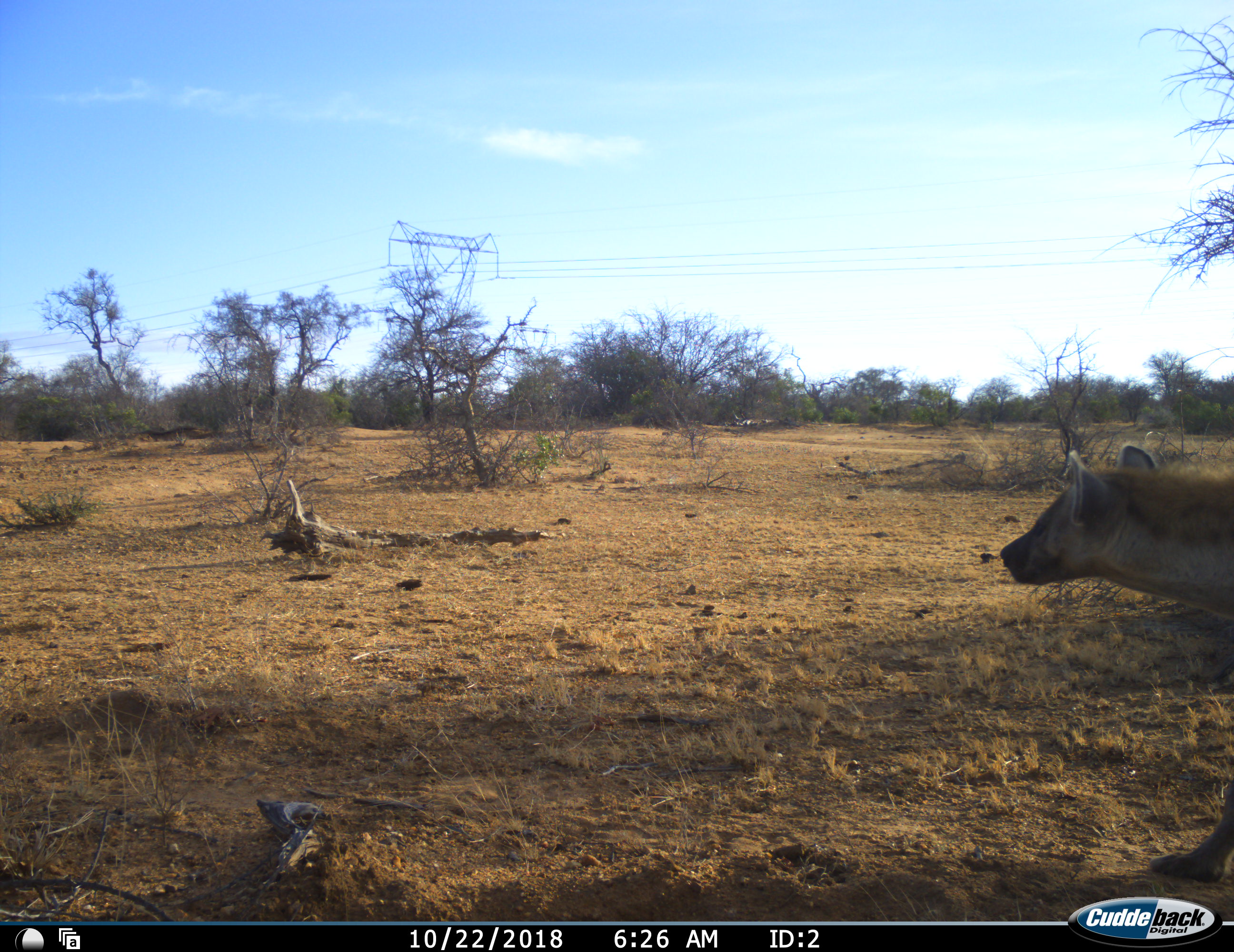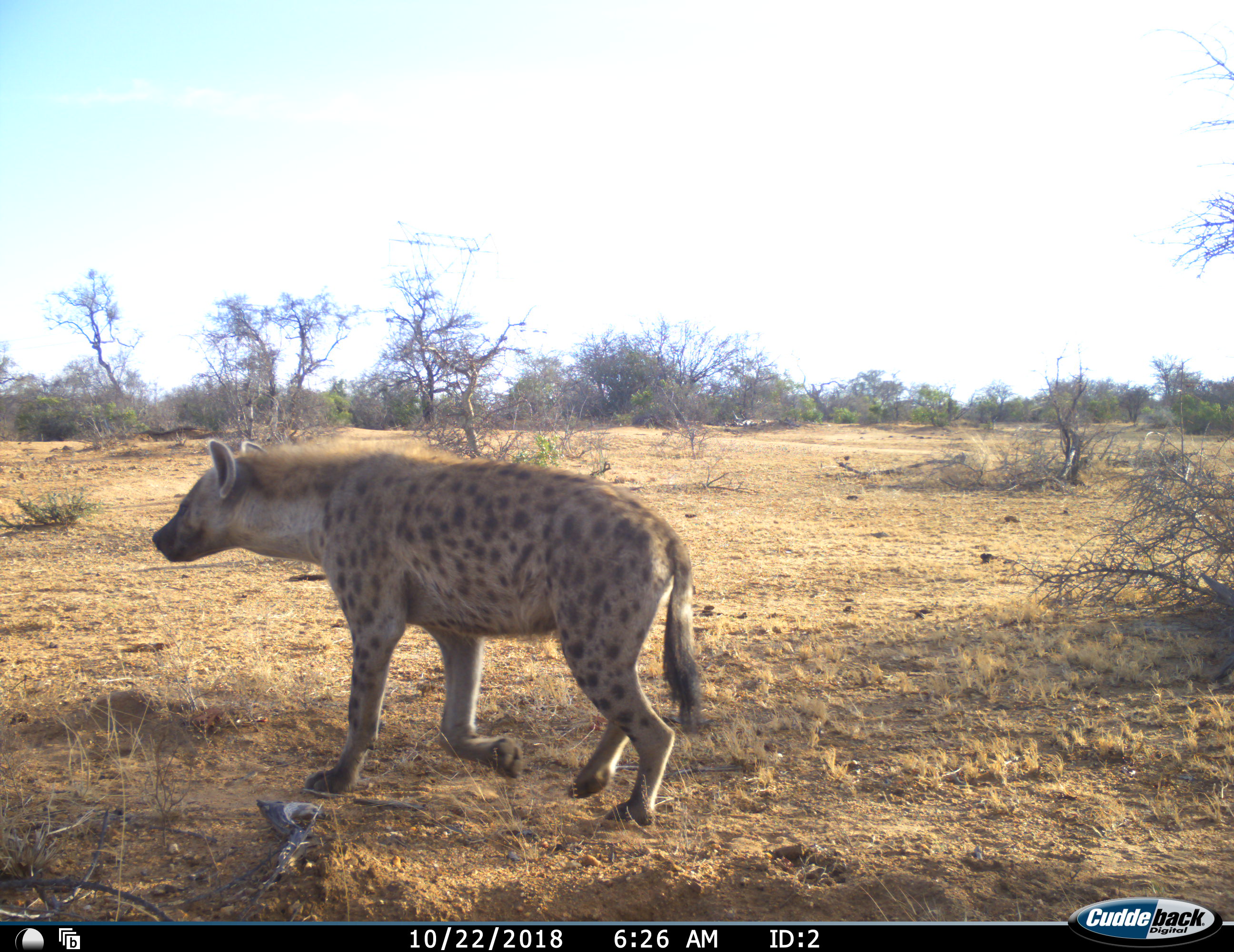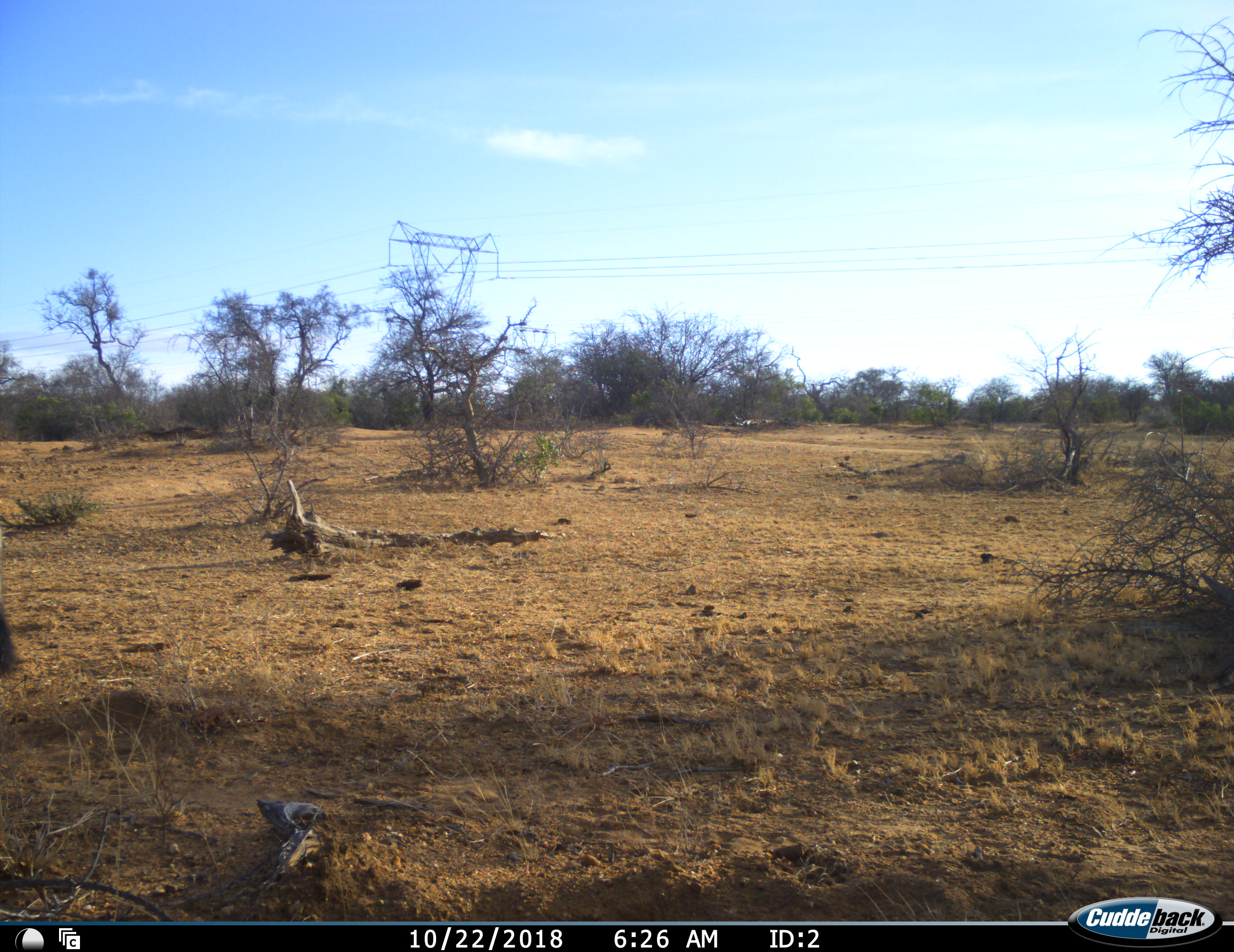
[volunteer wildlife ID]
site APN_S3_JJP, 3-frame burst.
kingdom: Animalia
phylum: Chordata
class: Mammalia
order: Carnivora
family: Hyaenidae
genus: Crocuta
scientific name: Crocuta crocuta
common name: spotted hyena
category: hyenaspotted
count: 1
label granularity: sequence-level